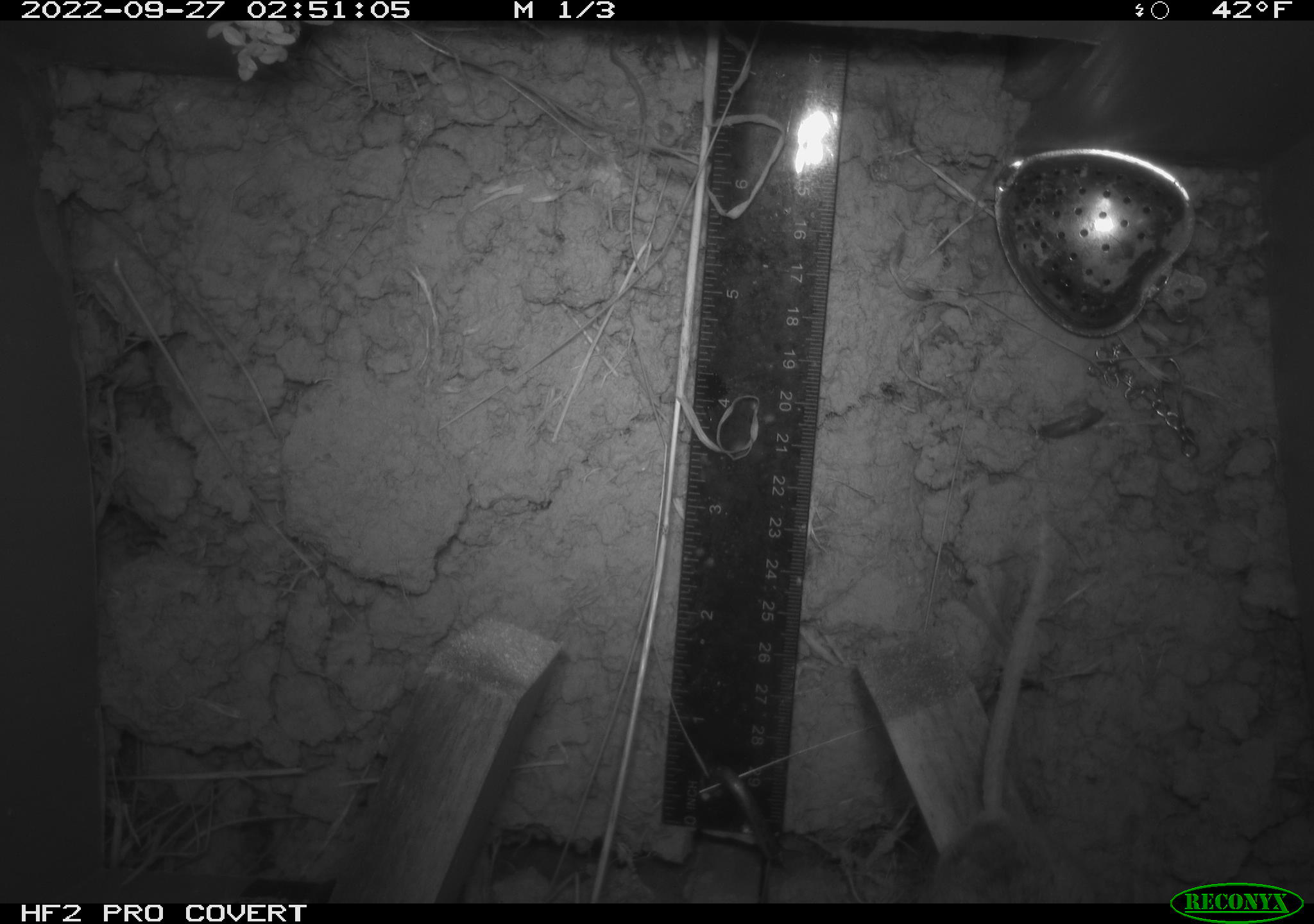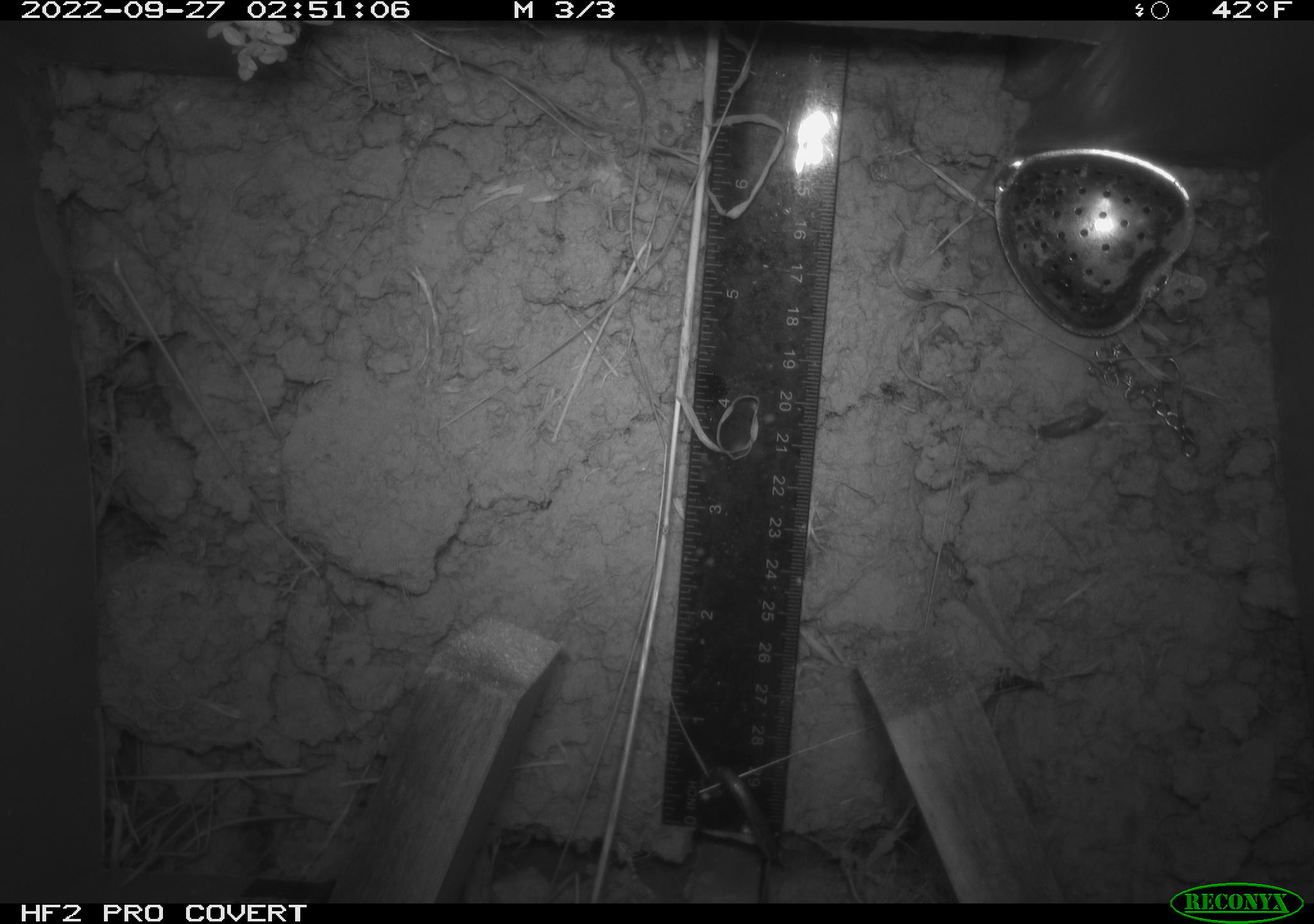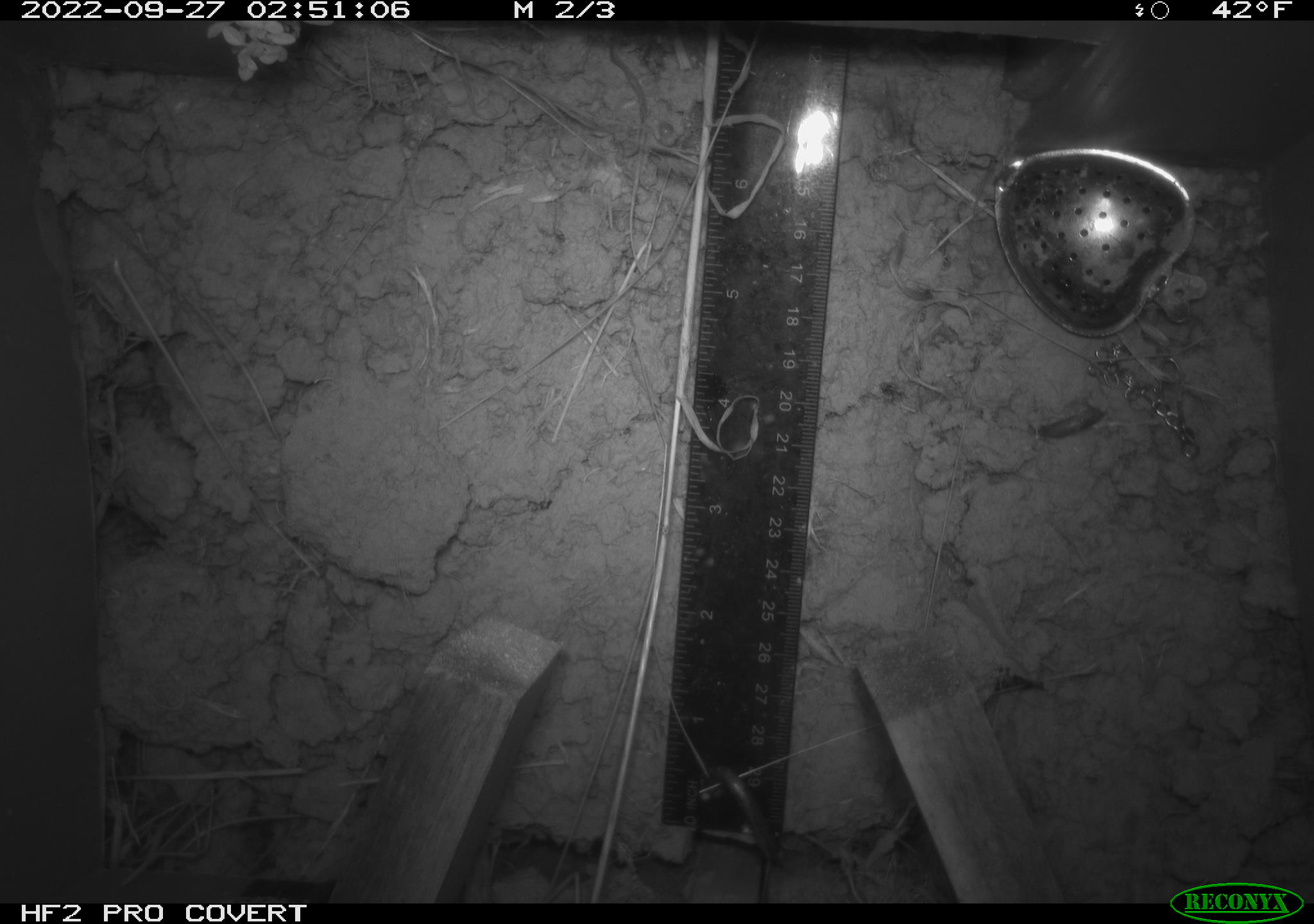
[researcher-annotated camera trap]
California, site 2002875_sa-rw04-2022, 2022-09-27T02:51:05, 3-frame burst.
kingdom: Animalia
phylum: Chordata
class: Mammalia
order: Rodentia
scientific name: Rodentia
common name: mouse species